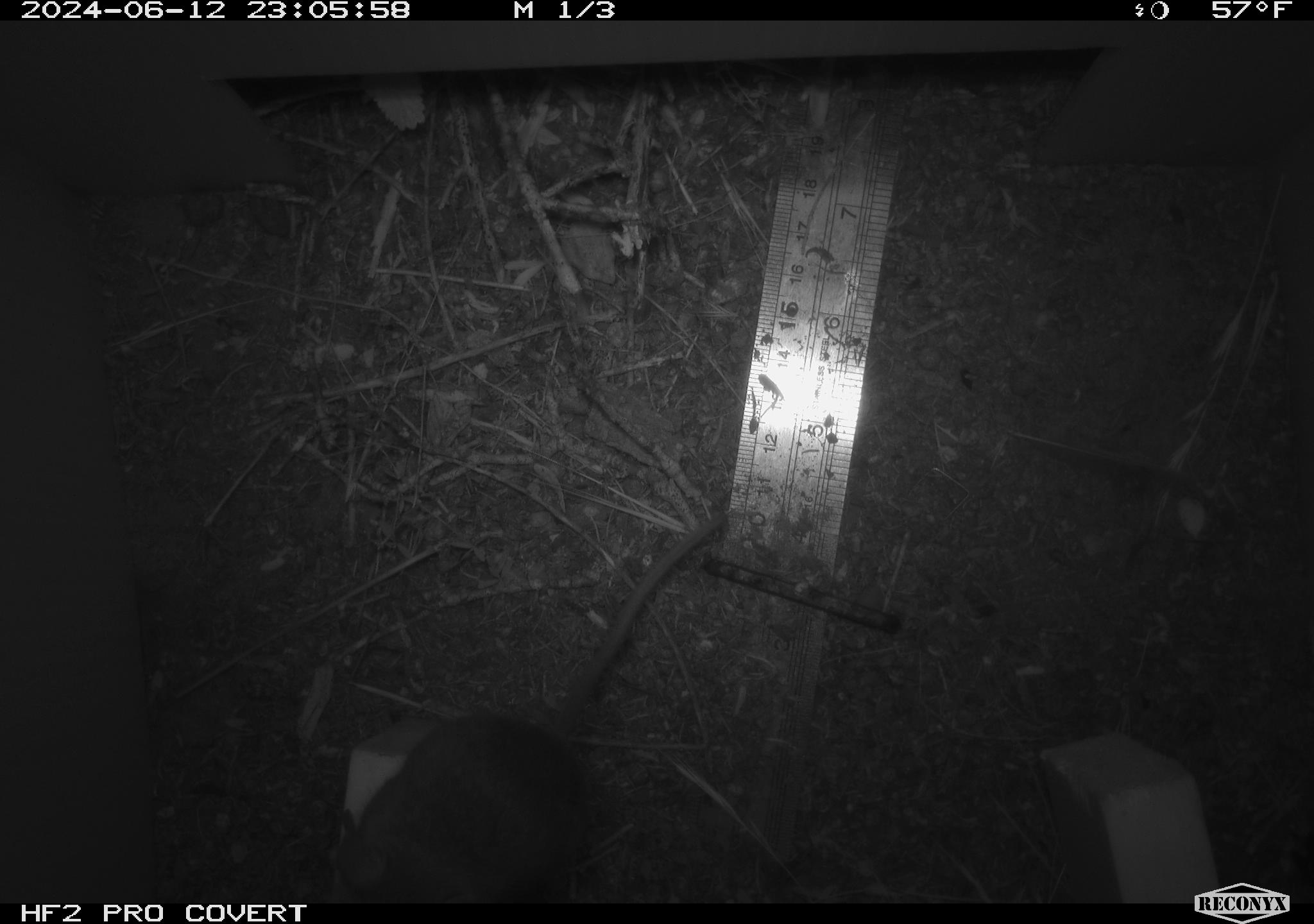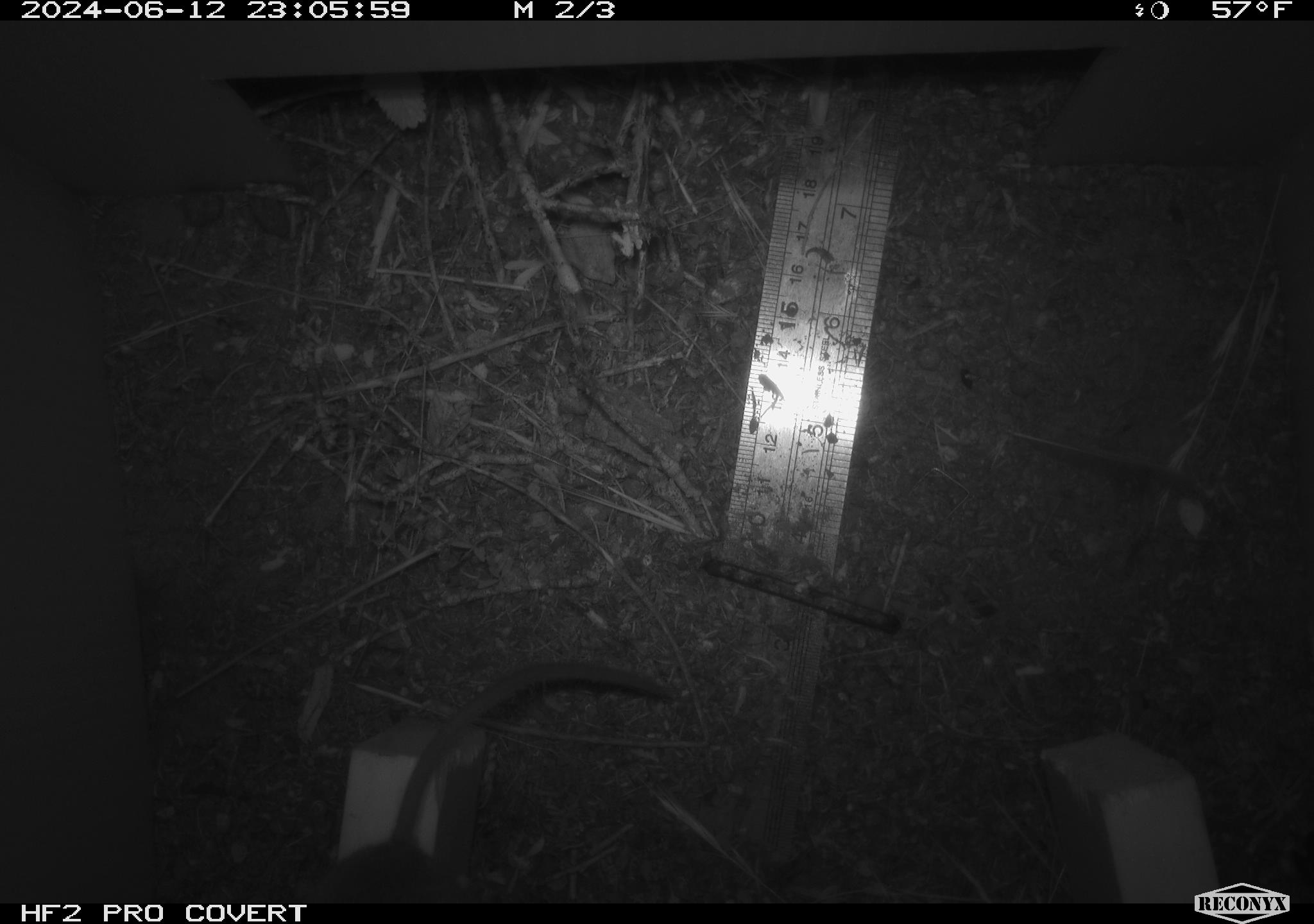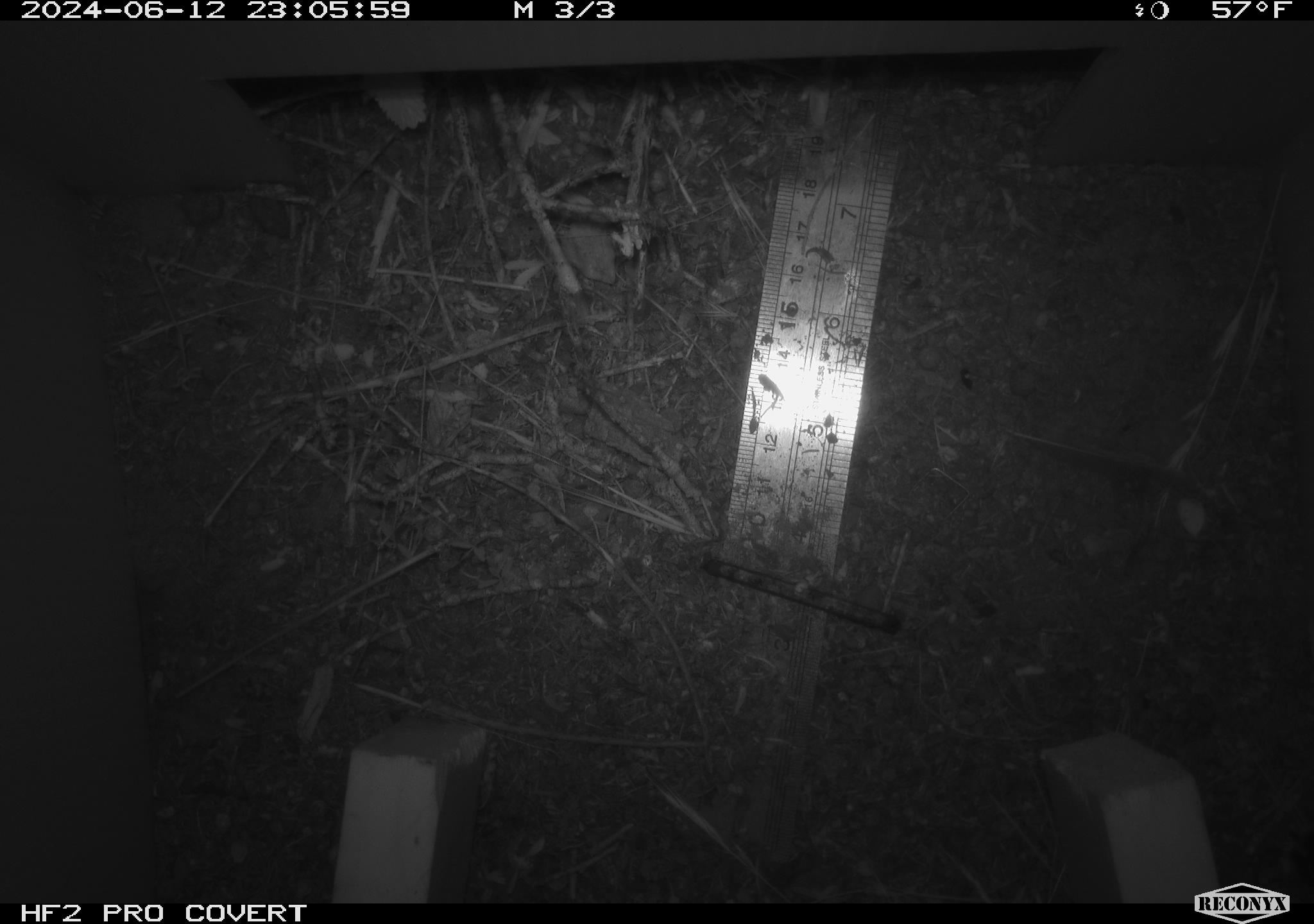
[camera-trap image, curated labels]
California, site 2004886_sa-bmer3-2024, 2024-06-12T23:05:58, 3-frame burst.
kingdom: Animalia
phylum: Chordata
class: Mammalia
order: Rodentia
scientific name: Rodentia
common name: mouse species